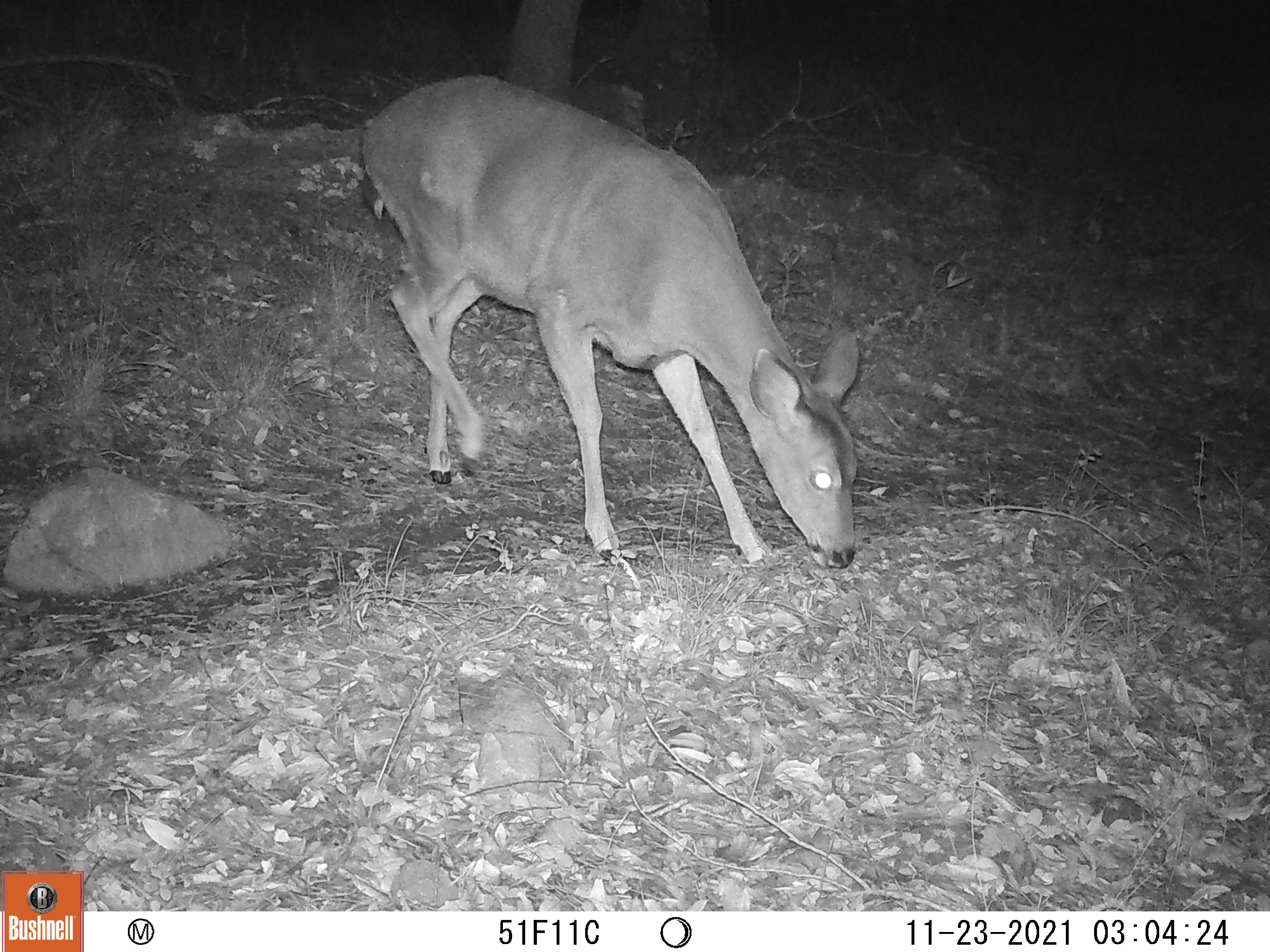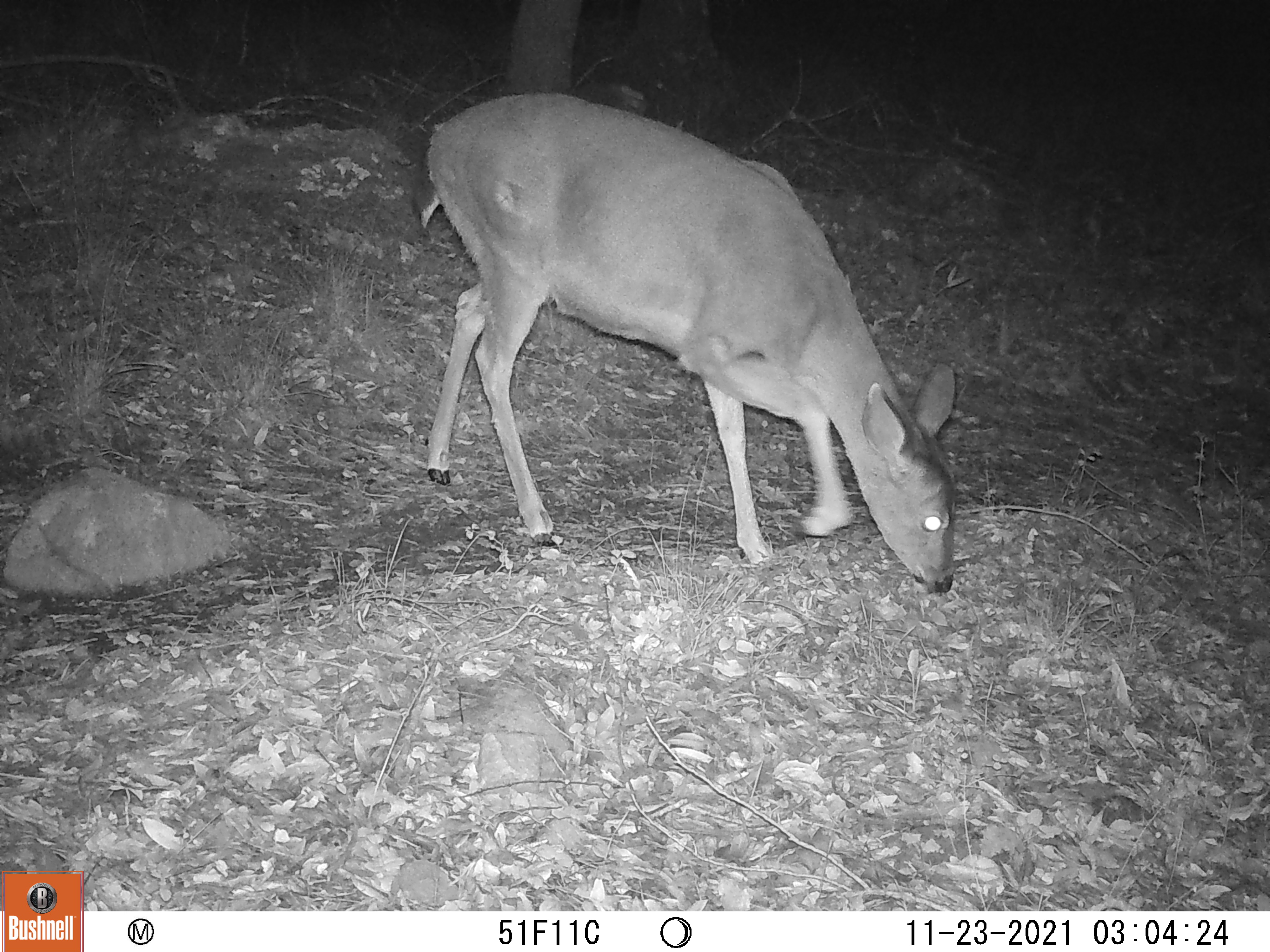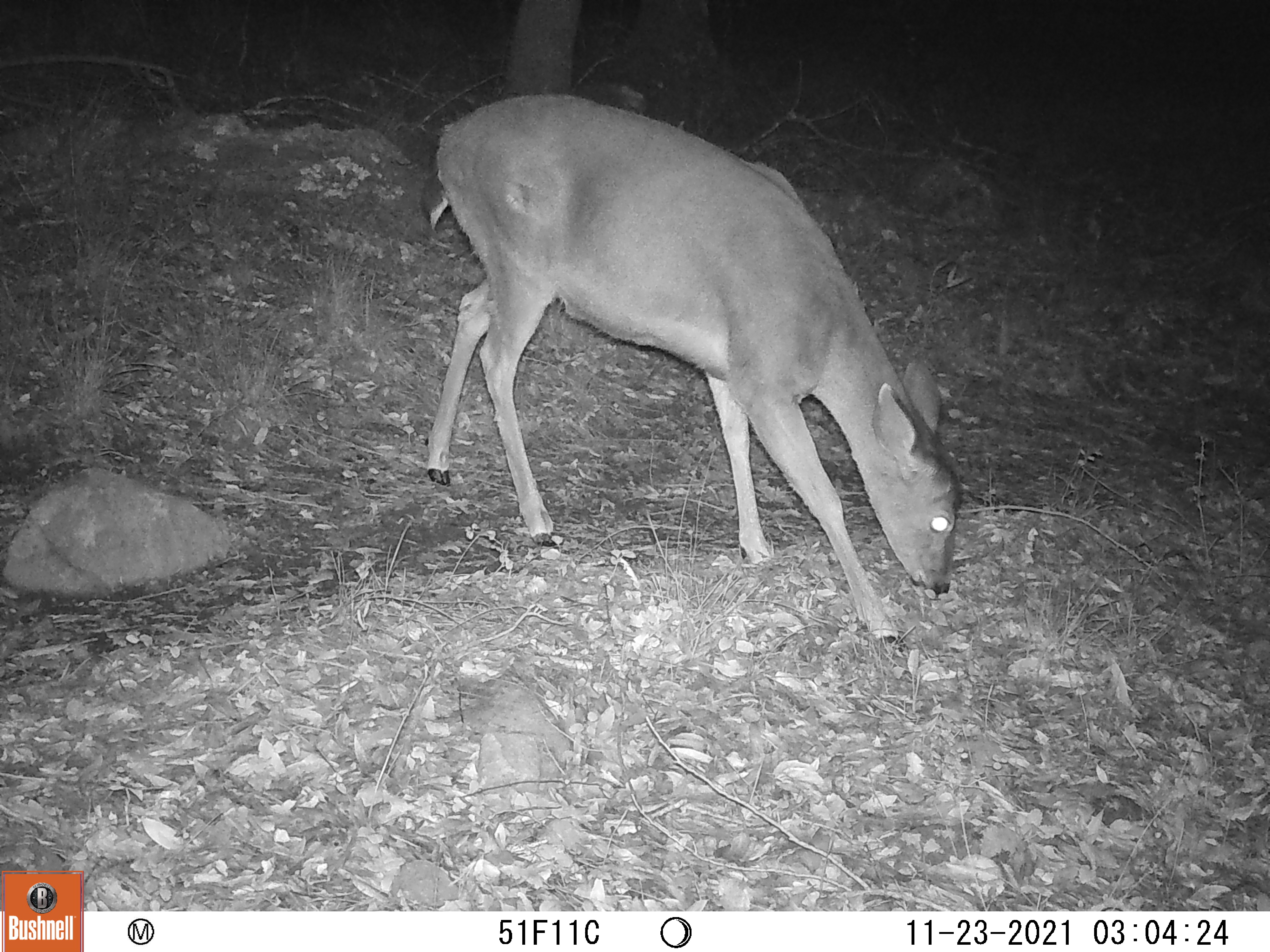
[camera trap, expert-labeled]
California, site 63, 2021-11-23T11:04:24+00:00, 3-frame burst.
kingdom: Animalia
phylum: Chordata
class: Mammalia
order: Artiodactyla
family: Cervidae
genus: Odocoileus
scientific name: Odocoileus hemionus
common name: mule deer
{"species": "mule deer (Odocoileus hemionus)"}